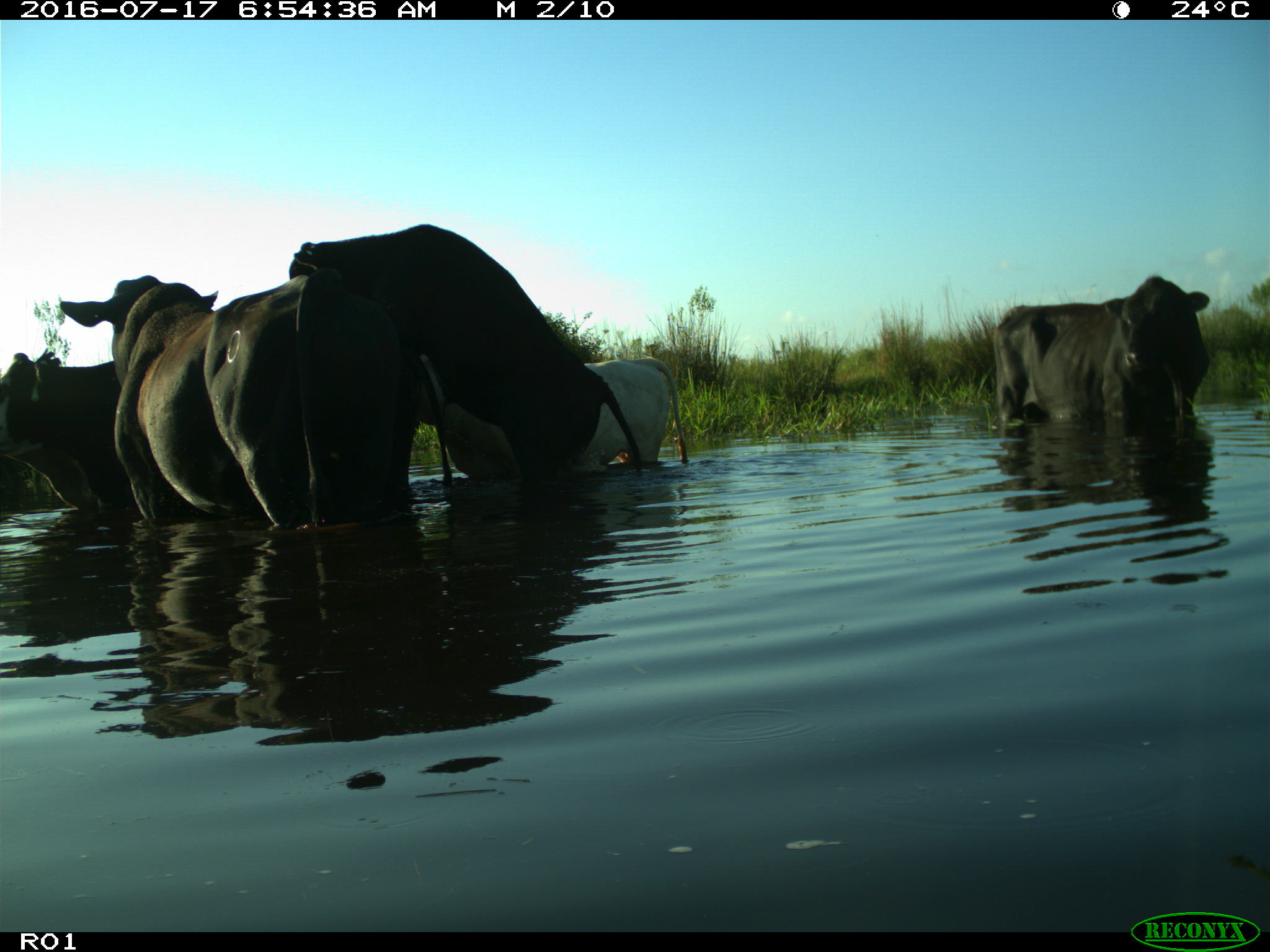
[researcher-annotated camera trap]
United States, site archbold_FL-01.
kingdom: Animalia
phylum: Chordata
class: Mammalia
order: Artiodactyla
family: Bovidae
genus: Bos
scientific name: Bos taurus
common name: domestic cow